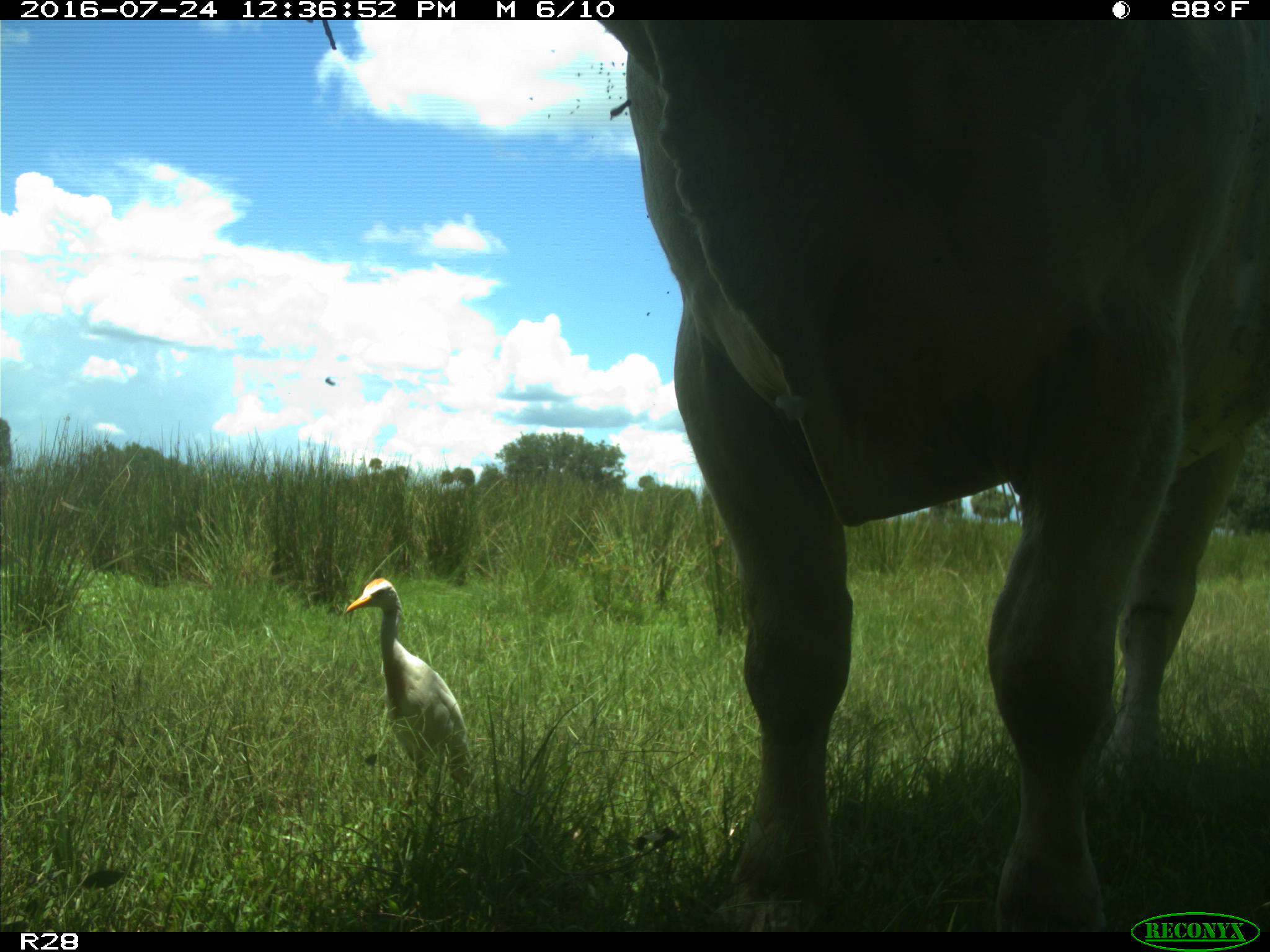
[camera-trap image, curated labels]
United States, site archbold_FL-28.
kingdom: Animalia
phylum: Chordata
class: Mammalia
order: Artiodactyla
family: Bovidae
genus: Bos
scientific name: Bos taurus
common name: domestic cow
Bos taurus (domestic cow).